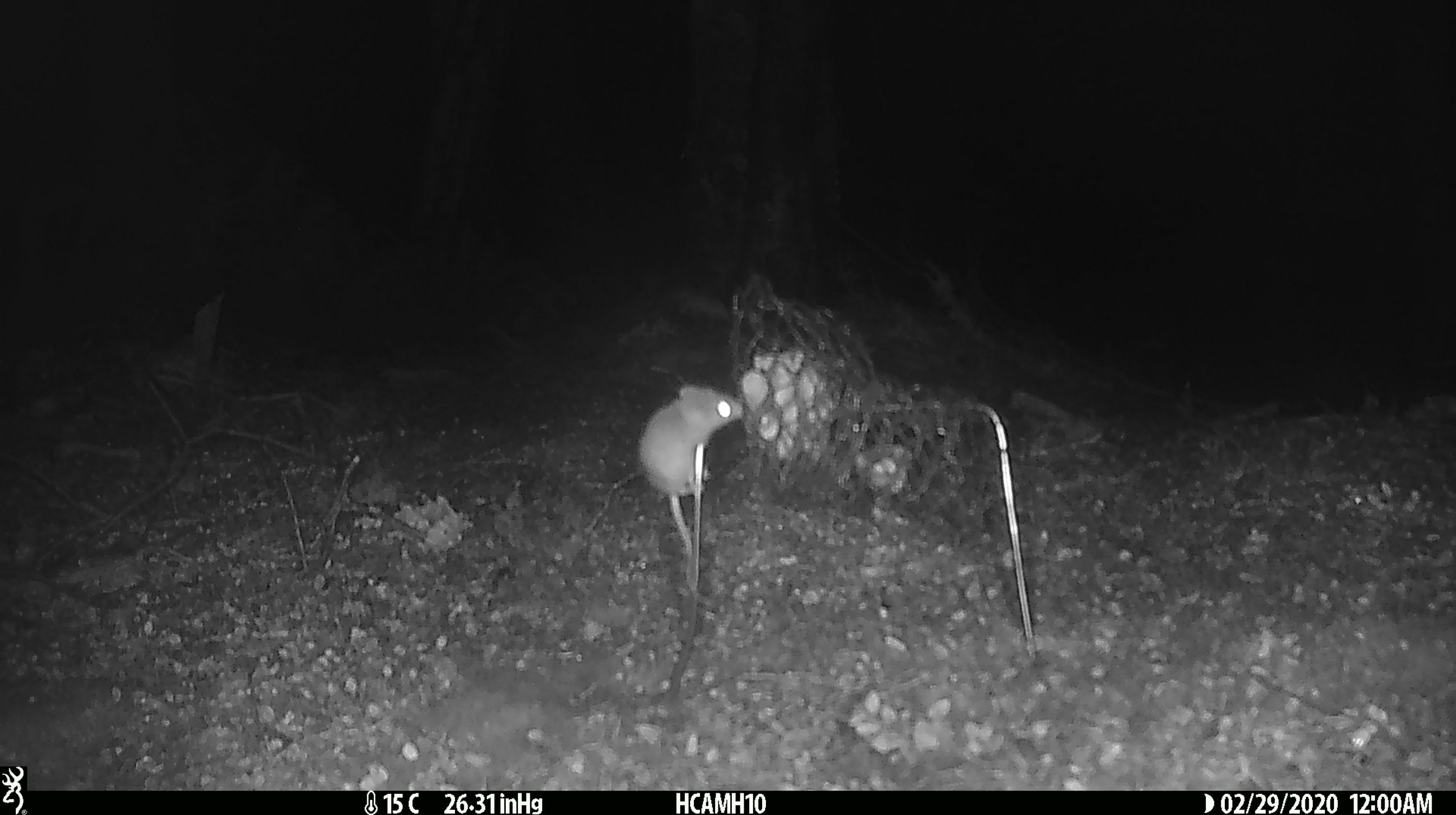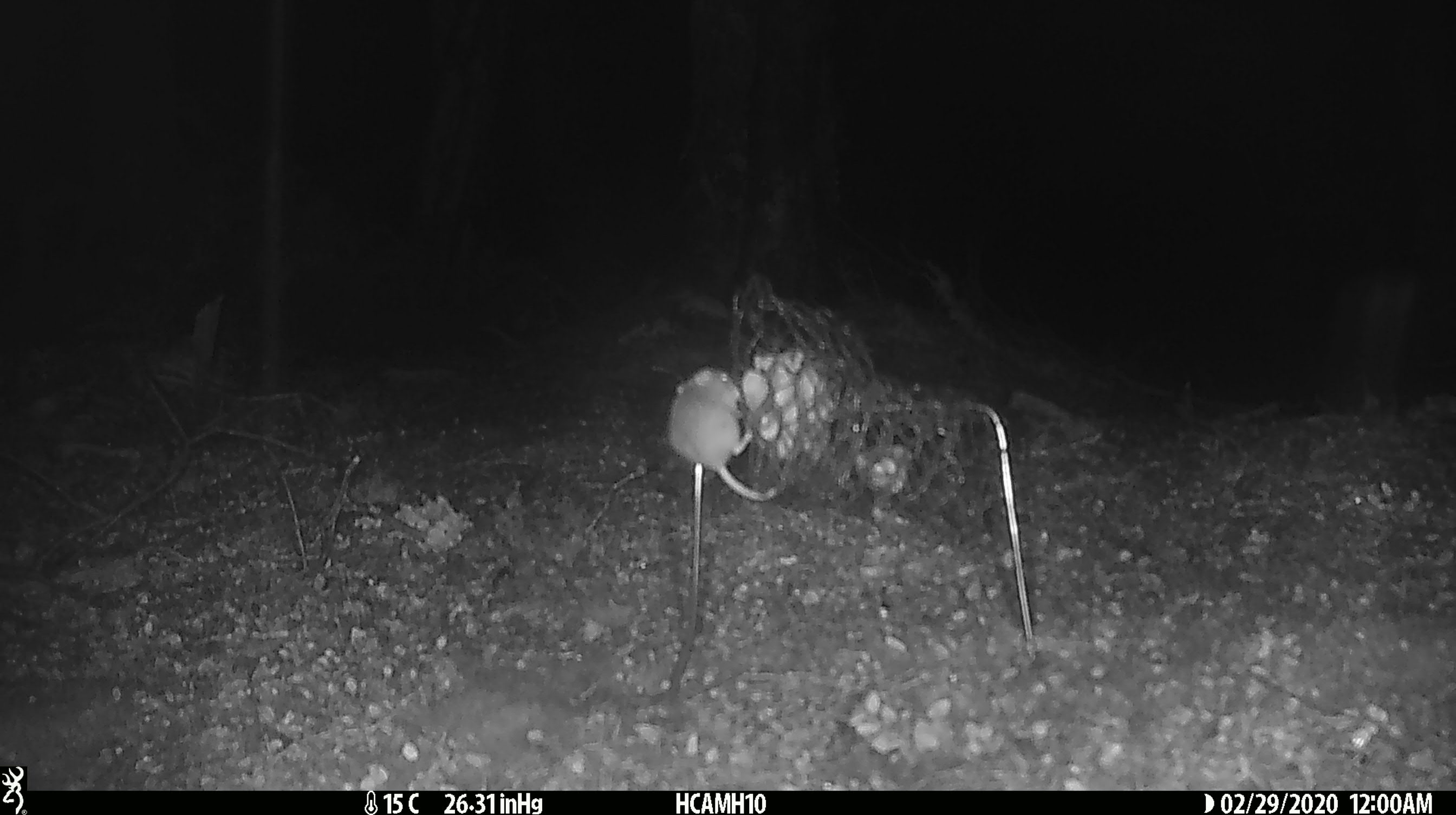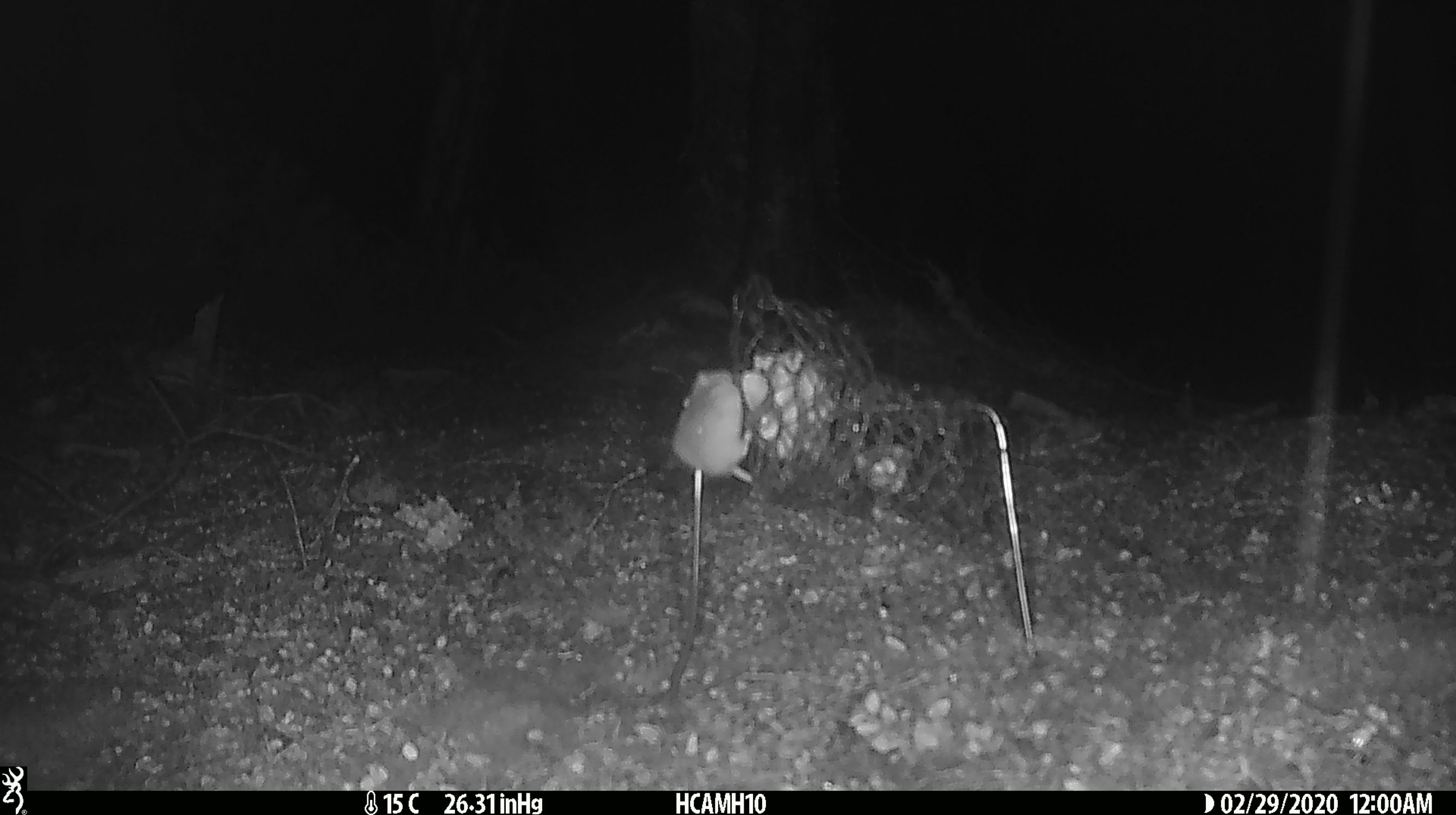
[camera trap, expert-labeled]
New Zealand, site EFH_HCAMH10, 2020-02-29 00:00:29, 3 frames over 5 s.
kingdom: Animalia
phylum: Chordata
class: Mammalia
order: Rodentia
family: Muridae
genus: Mus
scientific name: Mus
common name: mouse